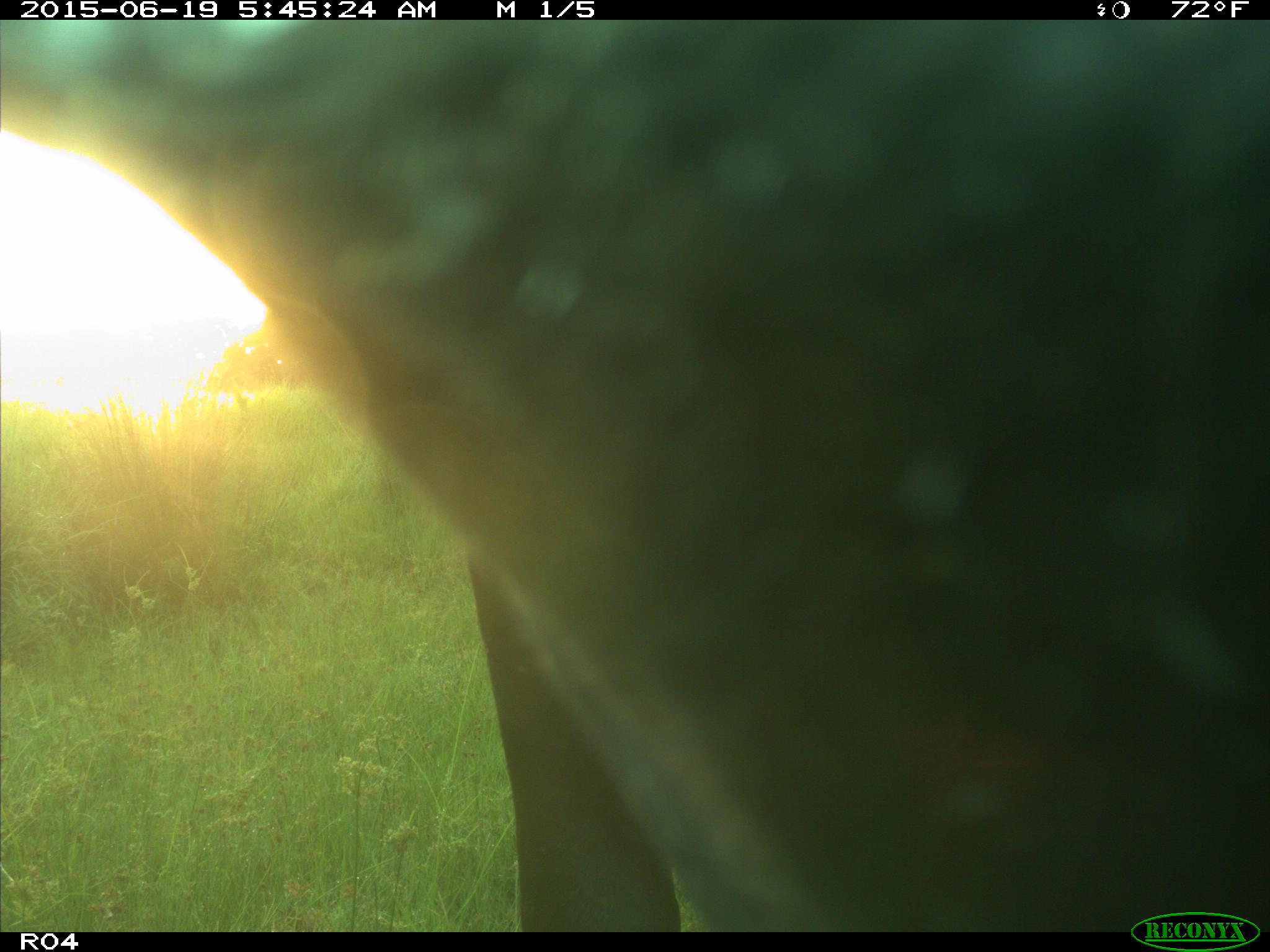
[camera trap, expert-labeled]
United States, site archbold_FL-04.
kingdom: Animalia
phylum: Chordata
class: Mammalia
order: Artiodactyla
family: Bovidae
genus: Bos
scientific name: Bos taurus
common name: domestic cow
Bos taurus (domestic cow).